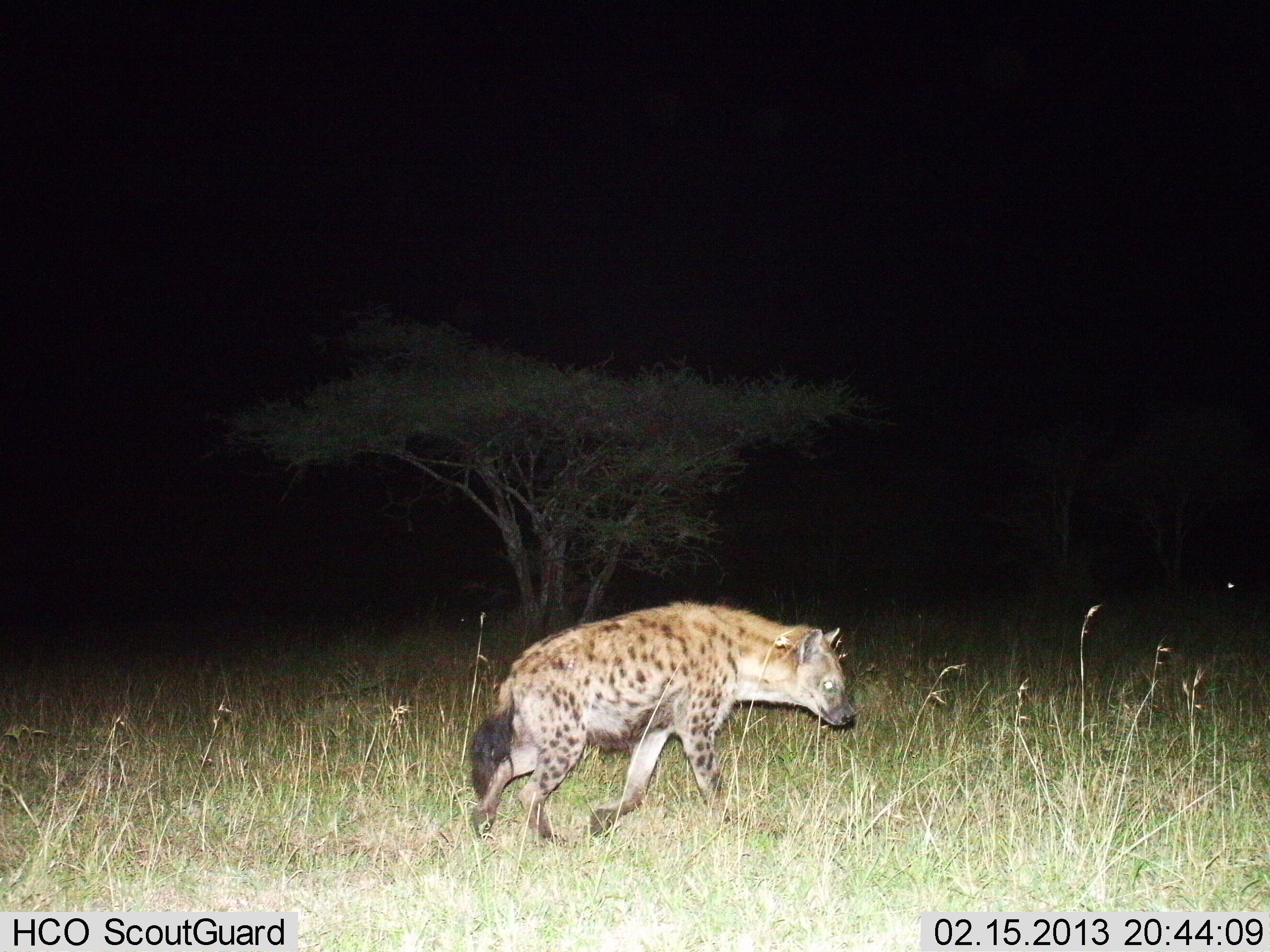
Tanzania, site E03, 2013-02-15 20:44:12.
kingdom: Animalia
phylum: Chordata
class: Mammalia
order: Carnivora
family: Hyaenidae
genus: Crocuta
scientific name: Crocuta crocuta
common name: spotted hyena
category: hyenaspotted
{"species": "hyenaspotted (spotted hyena) (Crocuta crocuta)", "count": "1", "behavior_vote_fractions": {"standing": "4%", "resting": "0%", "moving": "96%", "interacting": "0%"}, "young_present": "0%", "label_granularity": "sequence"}